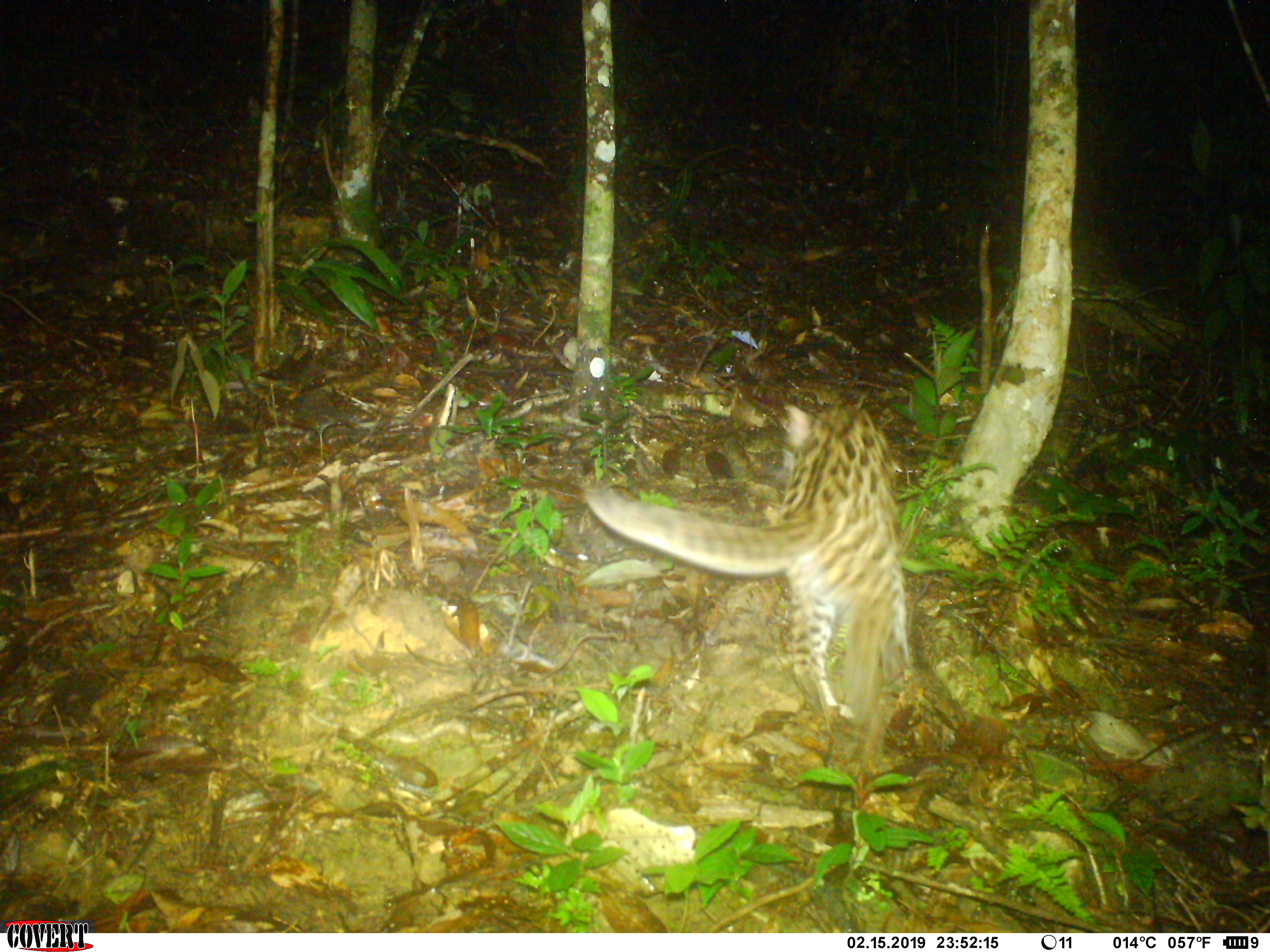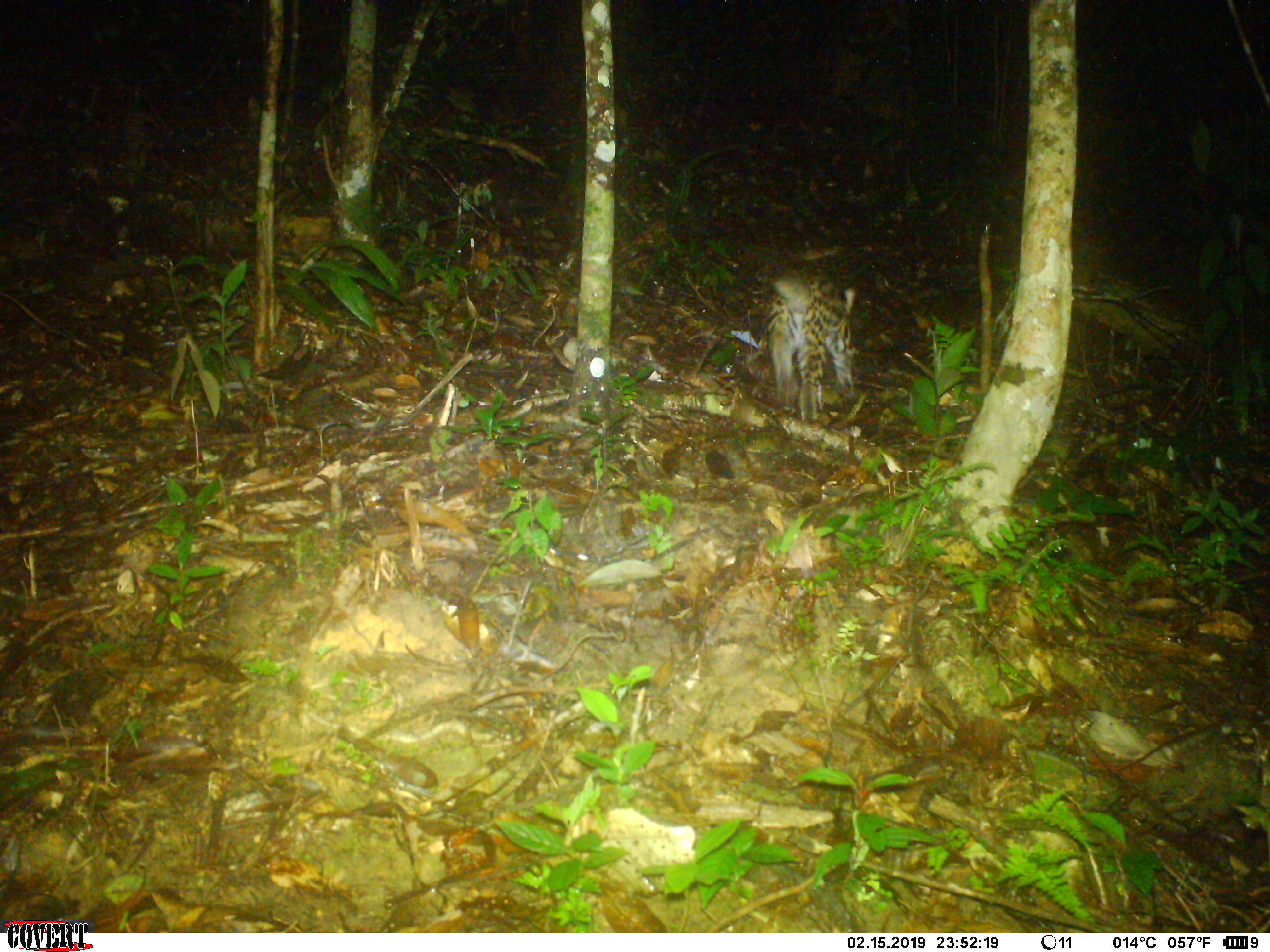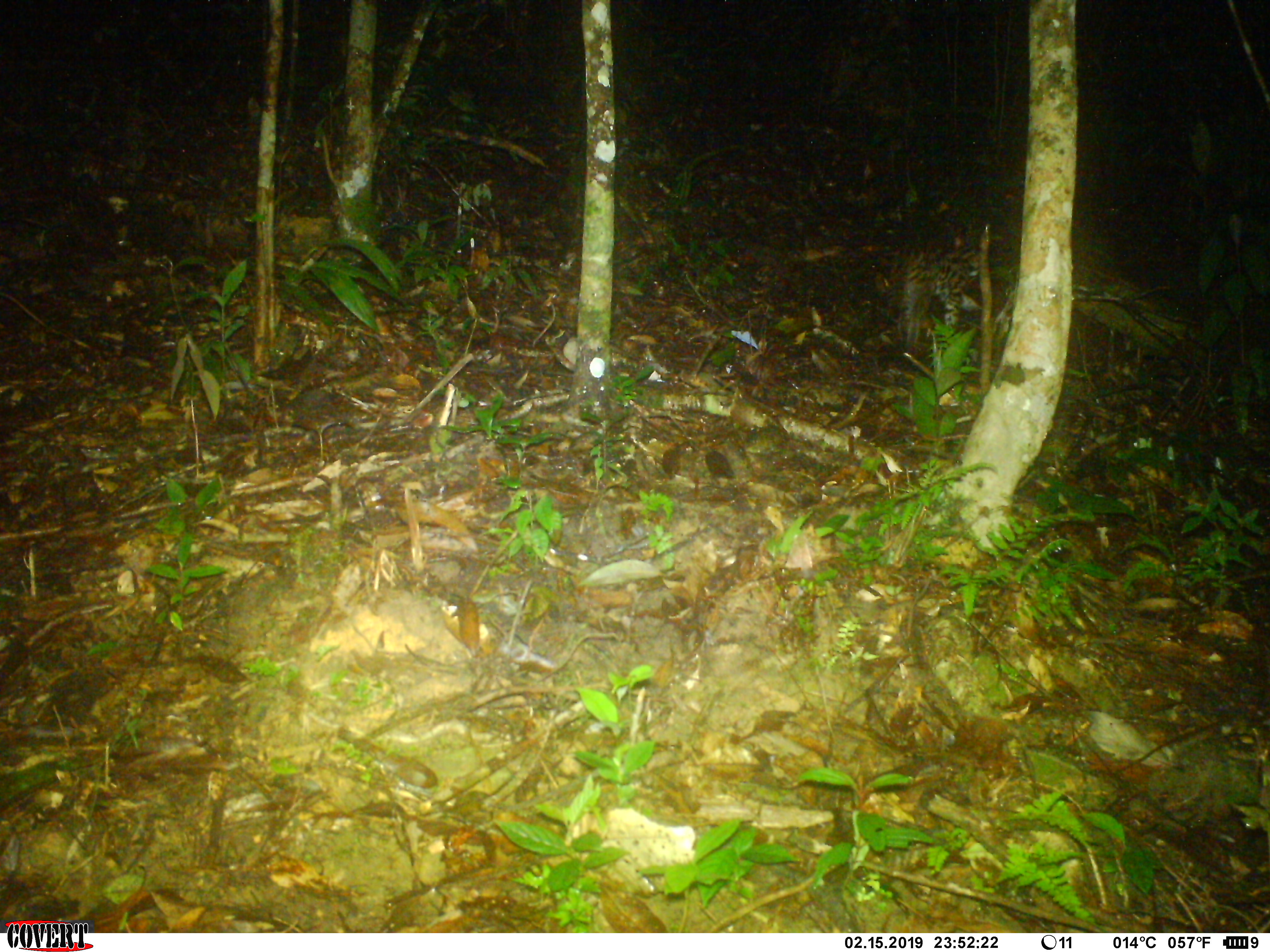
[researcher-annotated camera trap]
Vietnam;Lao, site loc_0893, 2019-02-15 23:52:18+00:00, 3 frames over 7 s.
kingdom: Animalia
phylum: Chordata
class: Mammalia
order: Carnivora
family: Felidae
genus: Prionailurus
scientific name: Prionailurus bengalensis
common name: leopard cat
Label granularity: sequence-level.